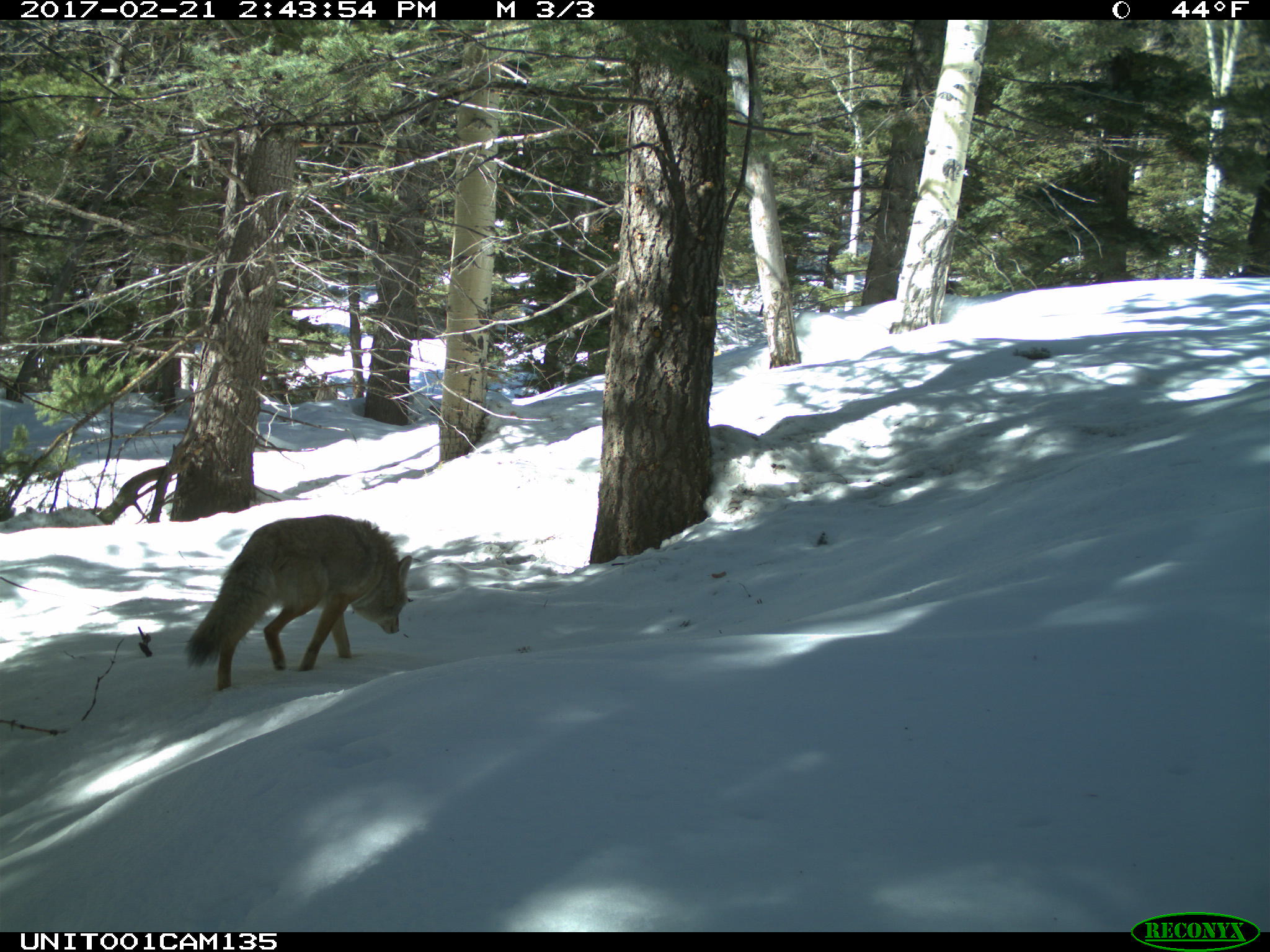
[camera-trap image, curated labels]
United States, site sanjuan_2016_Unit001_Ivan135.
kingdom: Animalia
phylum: Chordata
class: Mammalia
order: Carnivora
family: Canidae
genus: Canis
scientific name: Canis latrans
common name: coyote